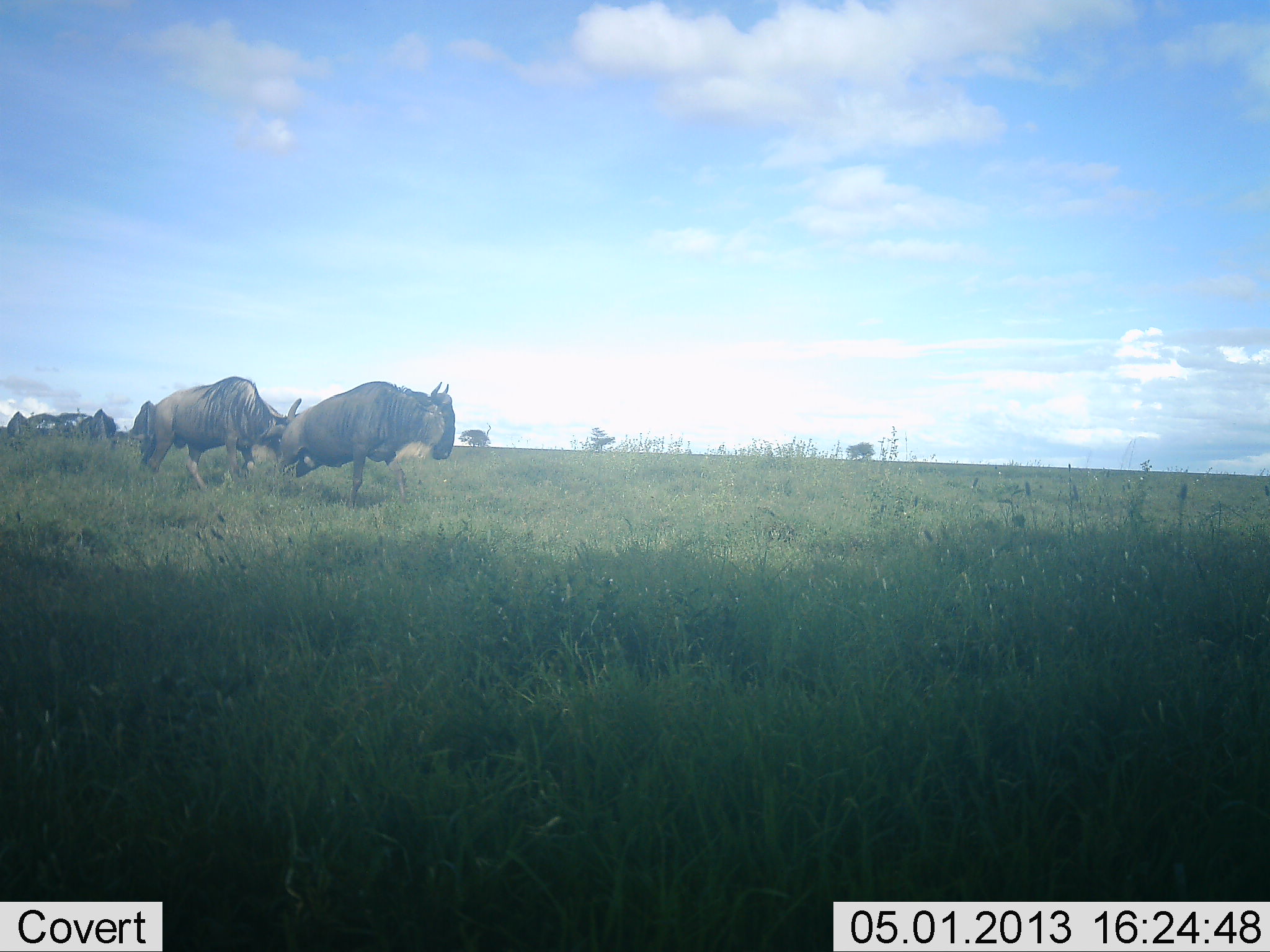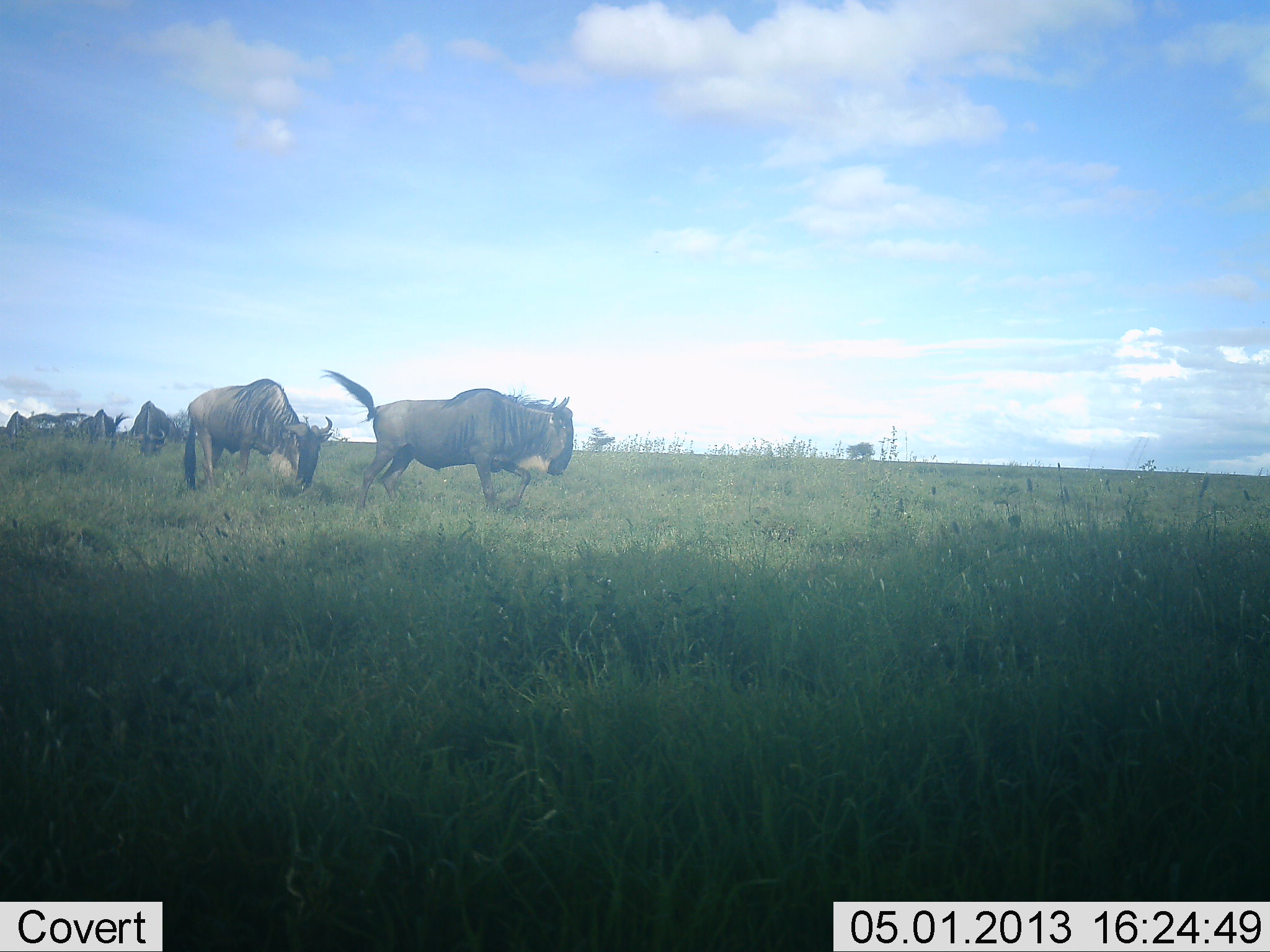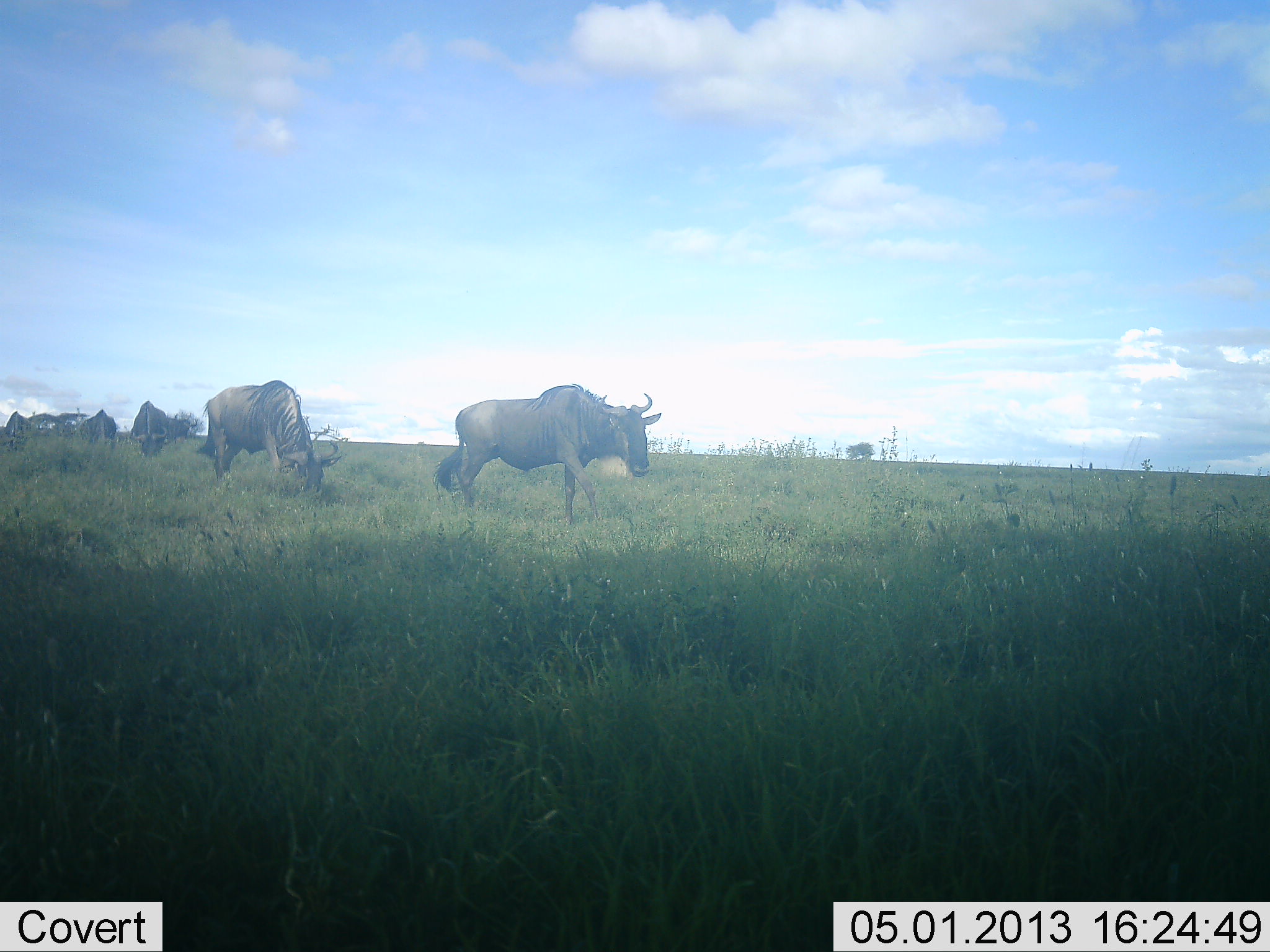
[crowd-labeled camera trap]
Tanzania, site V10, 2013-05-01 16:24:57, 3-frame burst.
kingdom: Animalia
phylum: Chordata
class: Mammalia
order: Artiodactyla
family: Bovidae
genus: Connochaetes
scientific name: Connochaetes taurinus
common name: blue wildebeest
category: wildebeest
Wildebeest (blue wildebeest) (Connochaetes taurinus), count 5. Behavior (volunteer vote fractions): standing 27%, resting 0%, moving 91%, interacting 9%. Young present (vote fraction): 0%. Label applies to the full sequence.